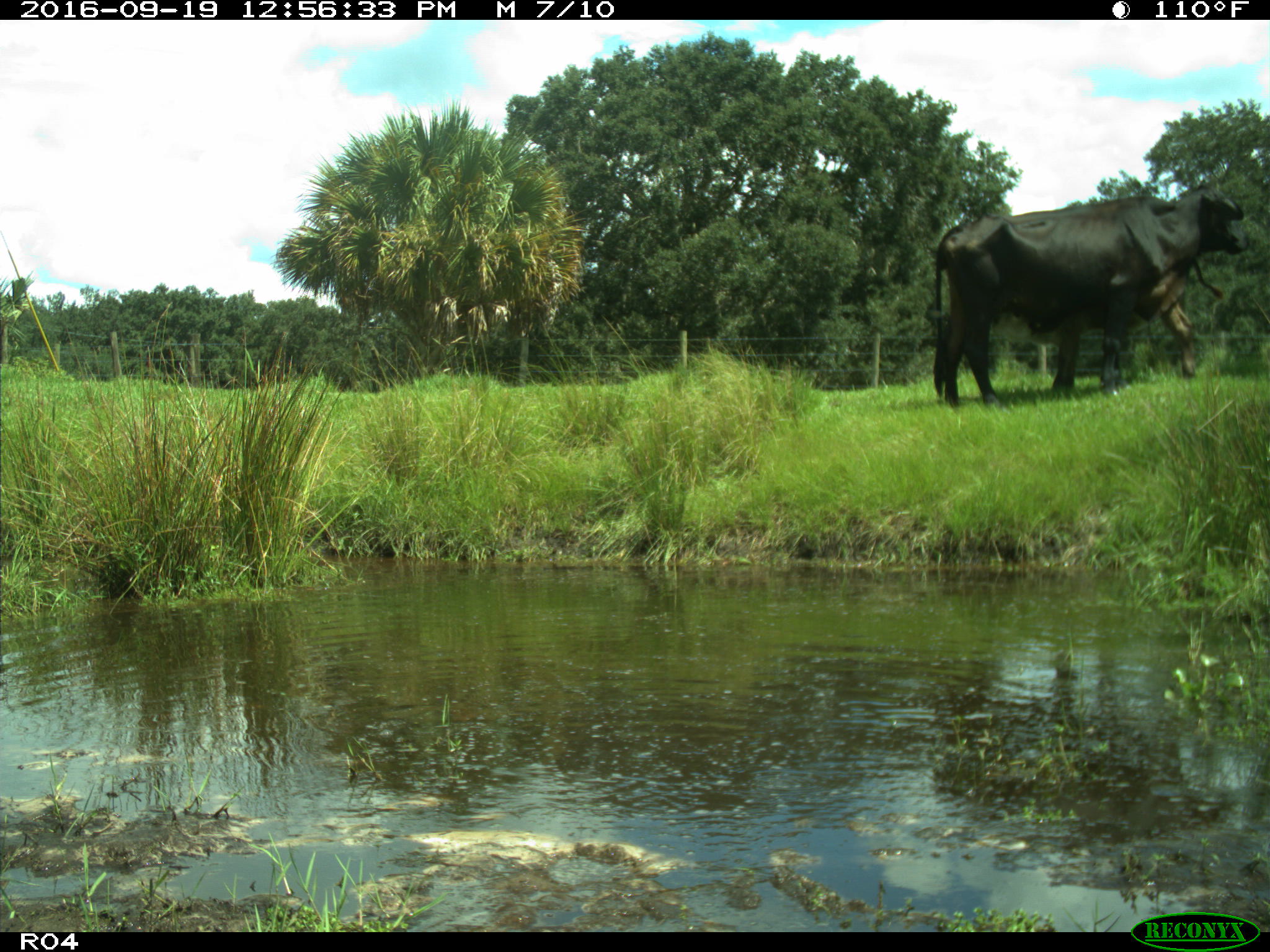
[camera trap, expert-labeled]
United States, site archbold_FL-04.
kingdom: Animalia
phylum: Chordata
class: Mammalia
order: Artiodactyla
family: Bovidae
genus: Bos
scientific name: Bos taurus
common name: domestic cow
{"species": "Bos taurus (domestic cow)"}